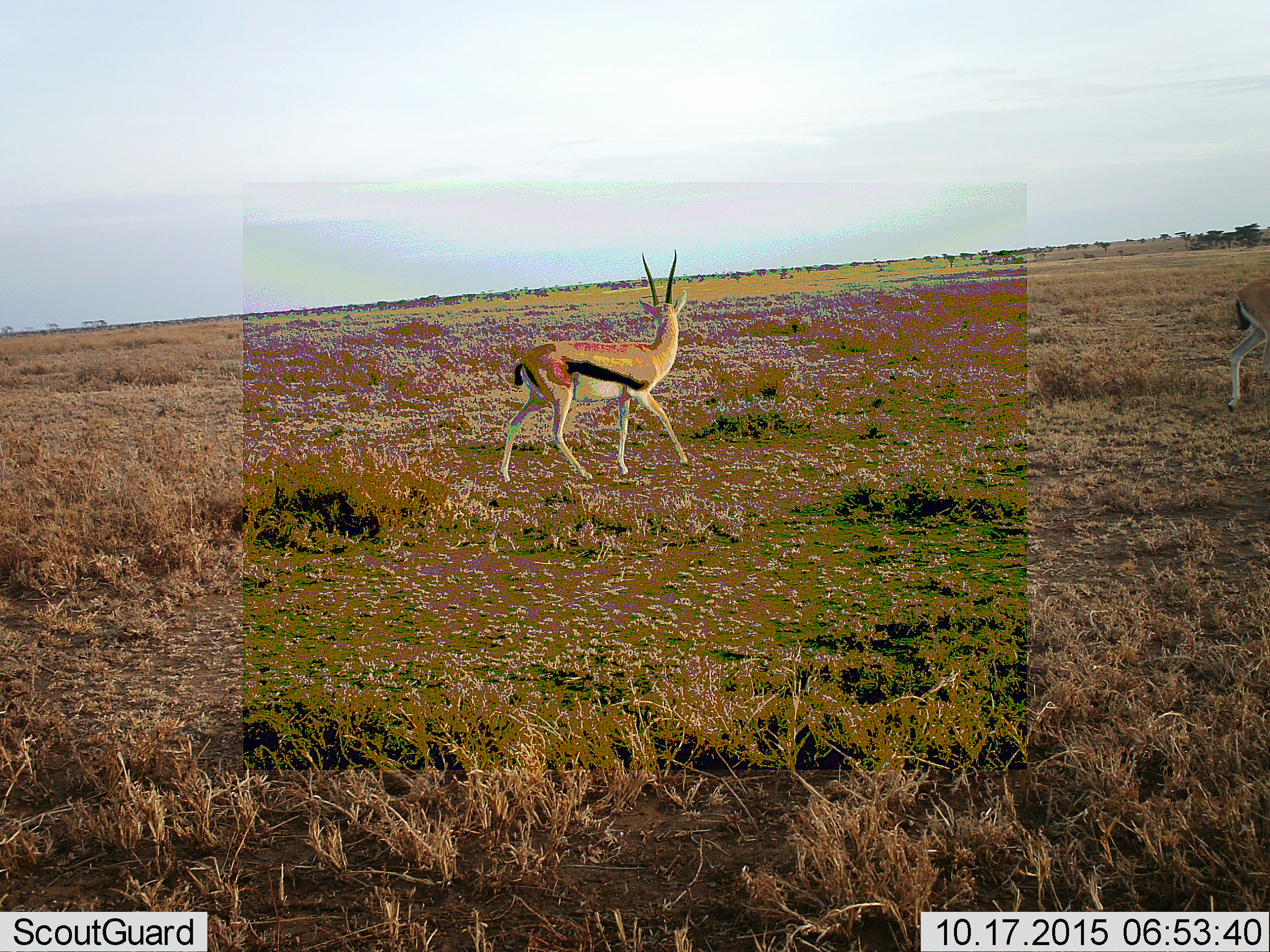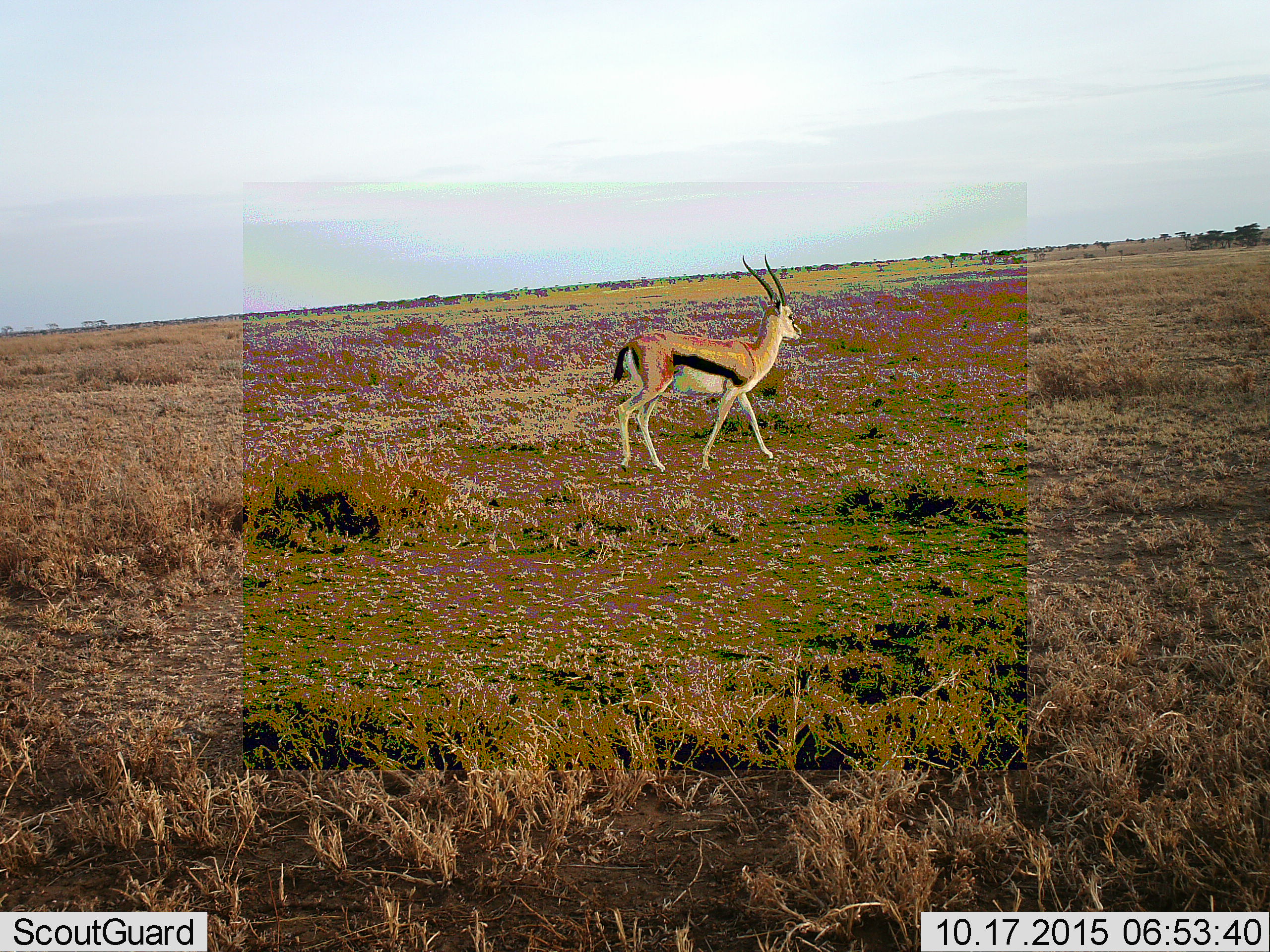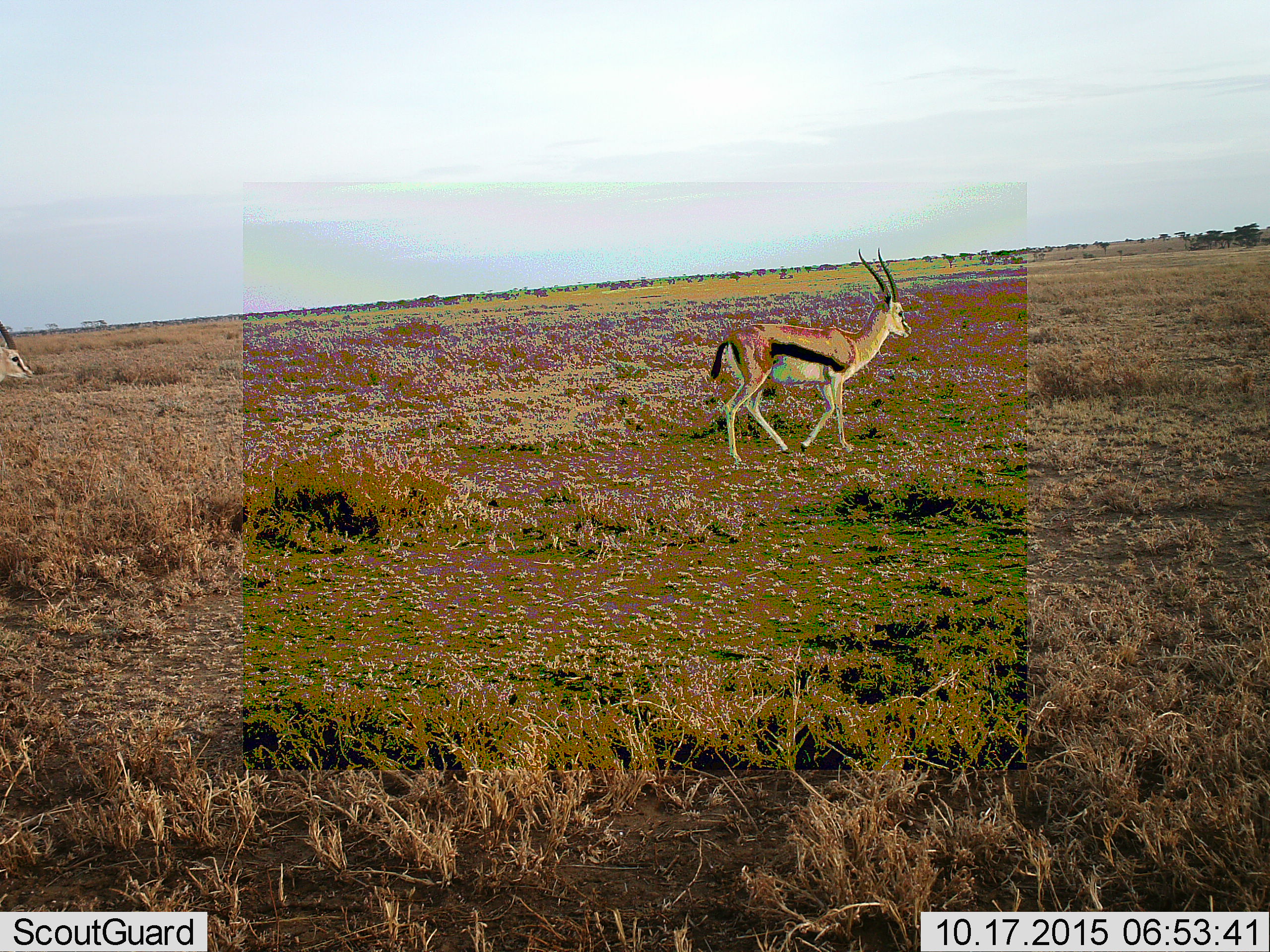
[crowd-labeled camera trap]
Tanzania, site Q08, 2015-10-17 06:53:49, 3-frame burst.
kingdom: Animalia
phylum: Chordata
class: Mammalia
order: Artiodactyla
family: Bovidae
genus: Eudorcas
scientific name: Eudorcas thomsonii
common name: thomson's gazelle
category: gazellethomsons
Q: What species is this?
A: Gazellethomsons (thomson's gazelle) (Eudorcas thomsonii).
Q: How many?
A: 2.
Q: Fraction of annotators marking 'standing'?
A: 12%.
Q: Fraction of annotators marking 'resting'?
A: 0%.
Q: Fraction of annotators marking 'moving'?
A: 88%.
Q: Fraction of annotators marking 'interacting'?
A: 0%.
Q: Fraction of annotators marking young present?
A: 0%.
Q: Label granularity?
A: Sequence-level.